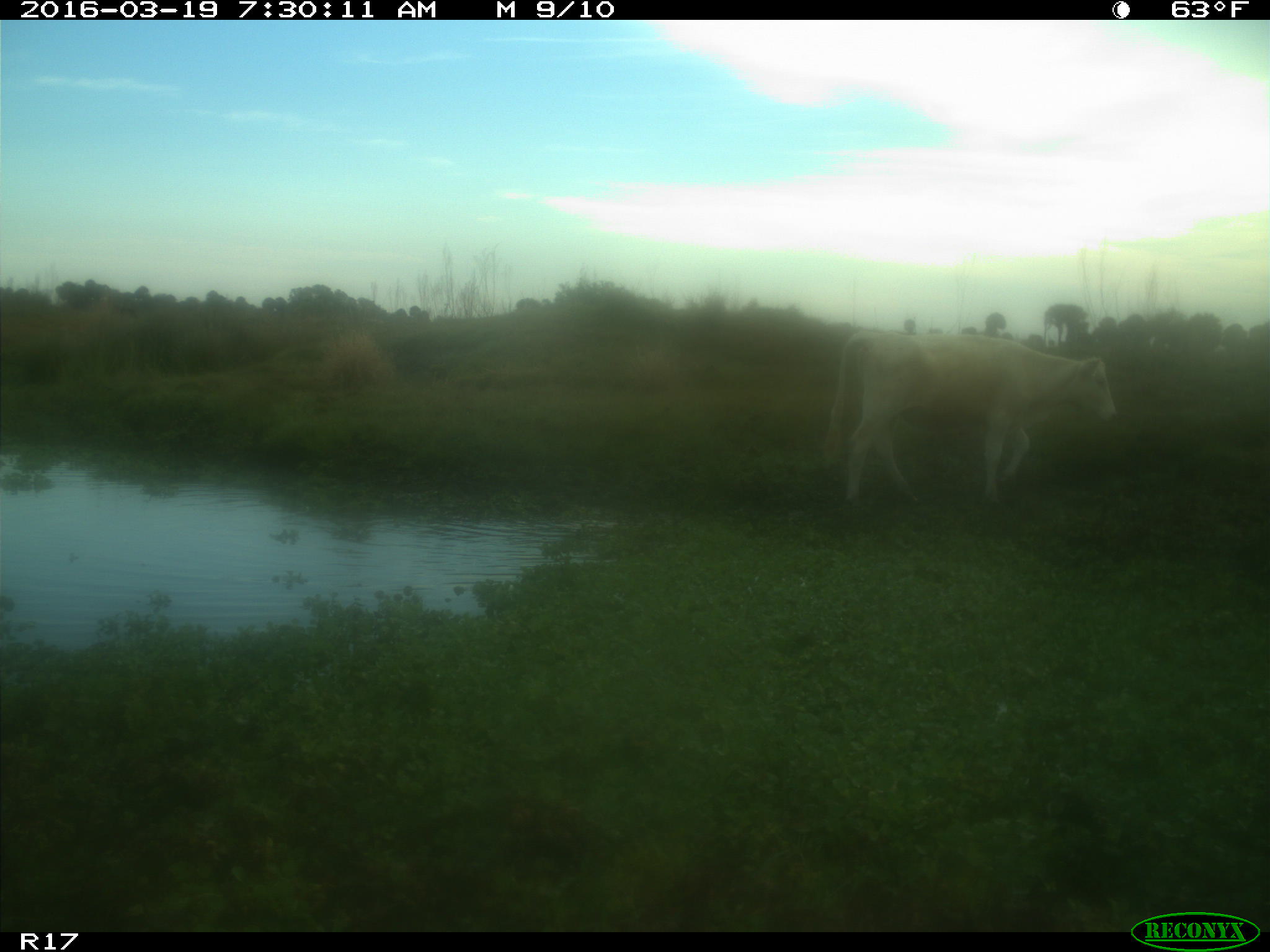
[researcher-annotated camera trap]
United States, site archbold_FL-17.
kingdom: Animalia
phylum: Chordata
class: Mammalia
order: Artiodactyla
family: Bovidae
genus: Bos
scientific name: Bos taurus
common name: domestic cow